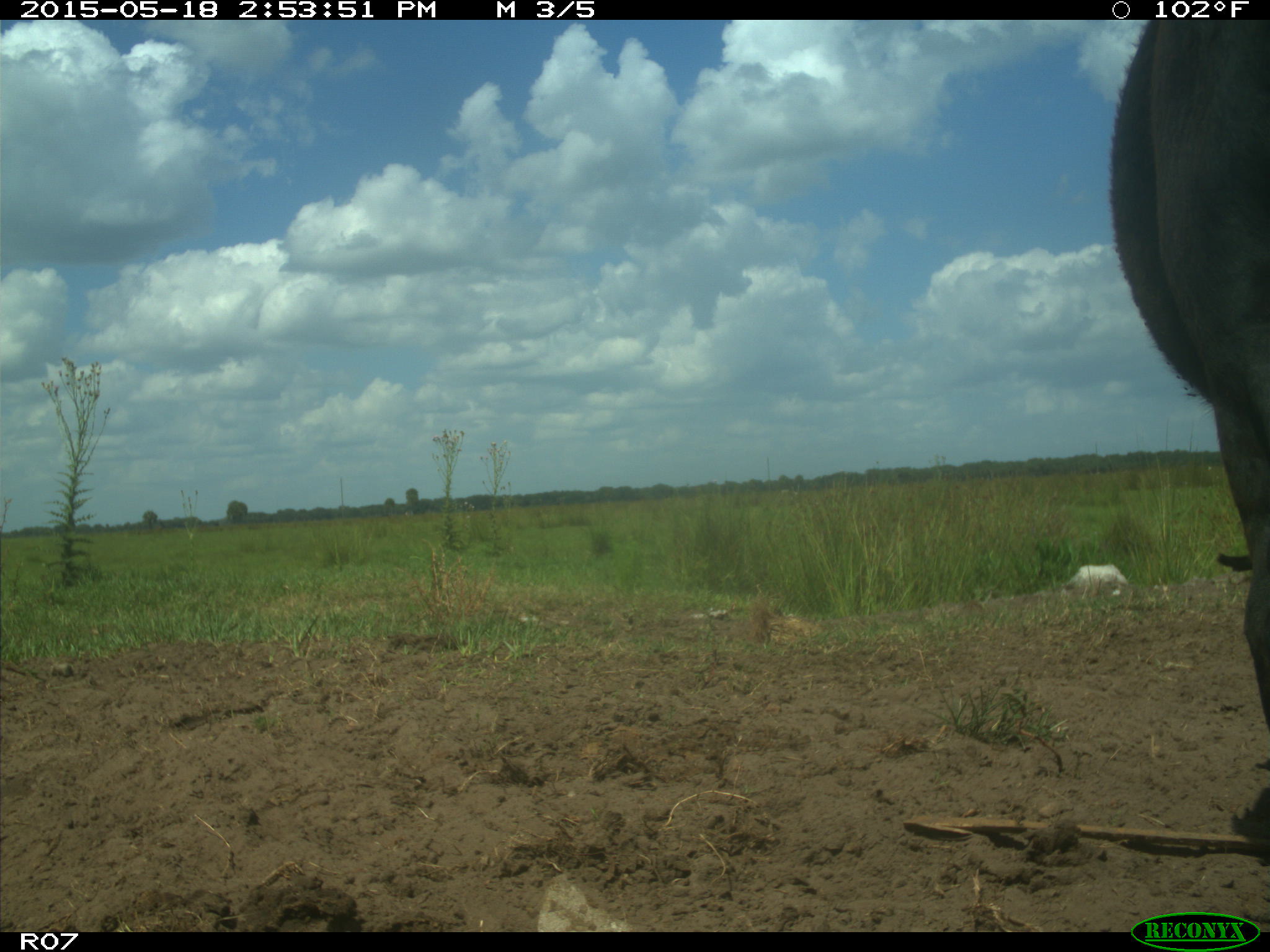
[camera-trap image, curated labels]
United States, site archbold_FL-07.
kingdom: Animalia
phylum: Chordata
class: Mammalia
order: Artiodactyla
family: Bovidae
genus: Bos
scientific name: Bos taurus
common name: domestic cow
Bos taurus (domestic cow).